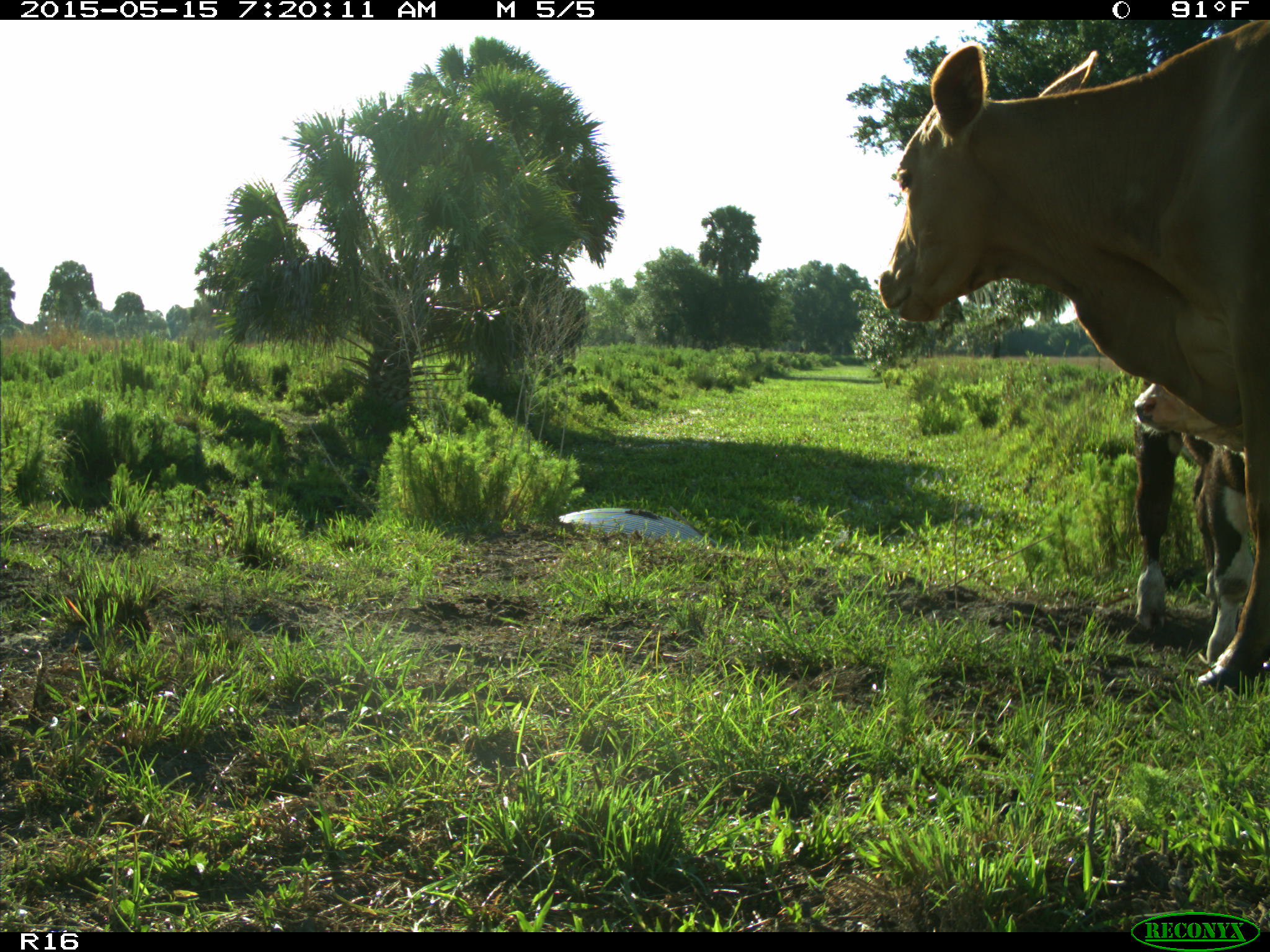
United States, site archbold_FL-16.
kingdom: Animalia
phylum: Chordata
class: Mammalia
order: Artiodactyla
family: Bovidae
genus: Bos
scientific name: Bos taurus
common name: domestic cow